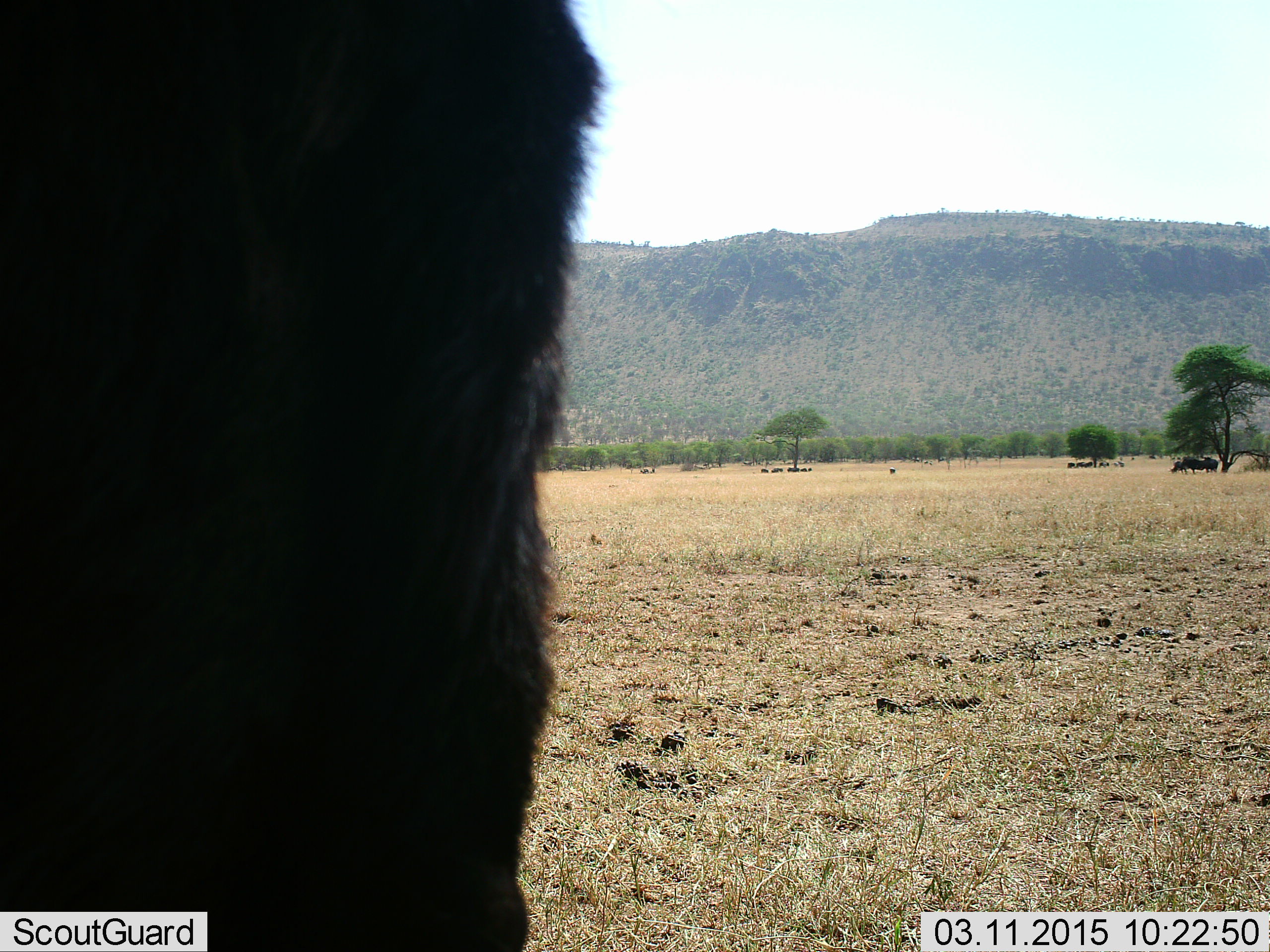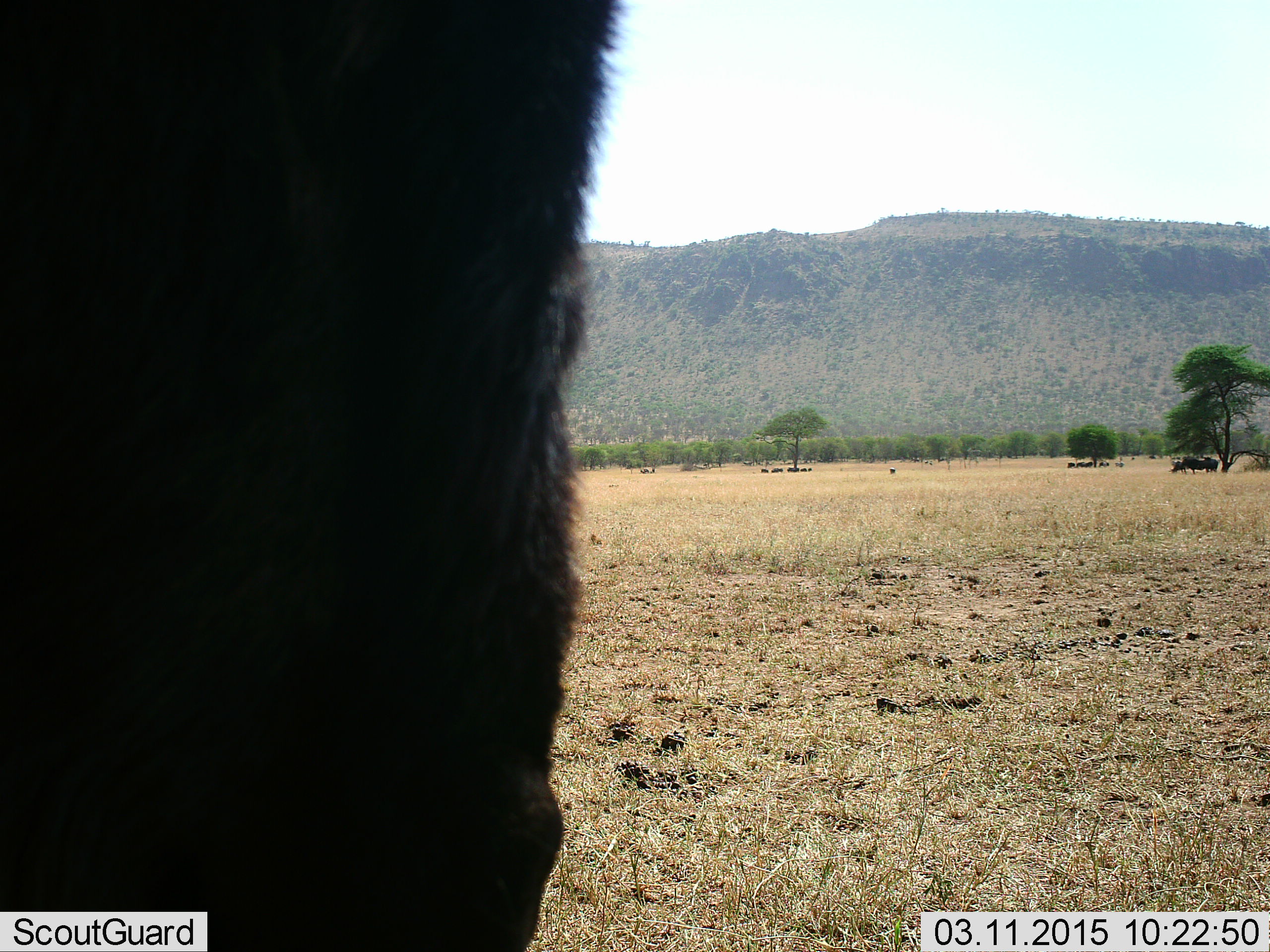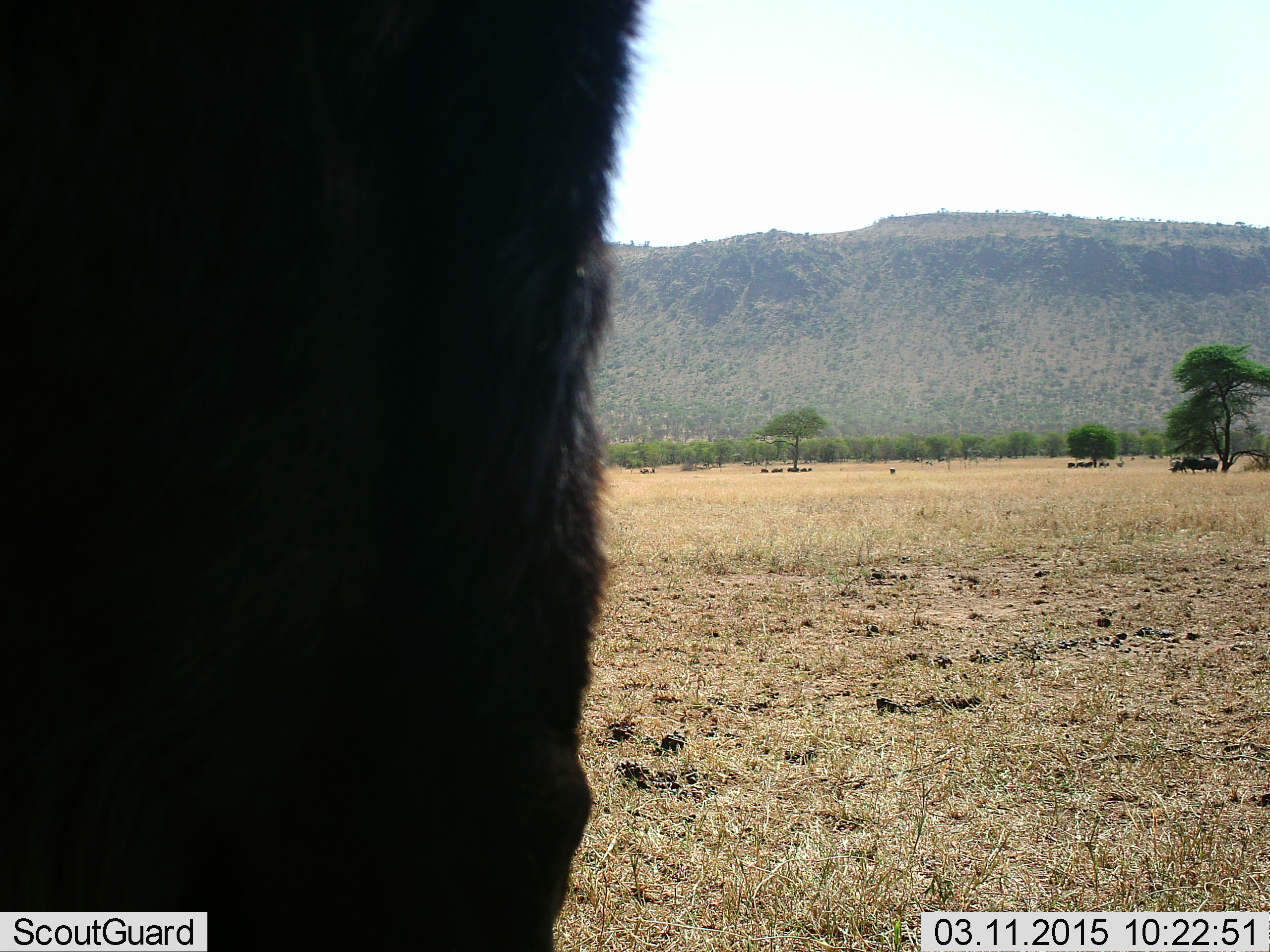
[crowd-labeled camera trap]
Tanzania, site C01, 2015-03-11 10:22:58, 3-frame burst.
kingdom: Animalia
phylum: Chordata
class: Mammalia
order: Artiodactyla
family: Bovidae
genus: Connochaetes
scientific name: Connochaetes taurinus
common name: blue wildebeest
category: wildebeest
Wildebeest (blue wildebeest) (Connochaetes taurinus), count 1. Behavior (volunteer vote fractions): standing 100%, resting 27%, moving 9%, interacting 0%. Young present (vote fraction): 0%. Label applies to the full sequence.